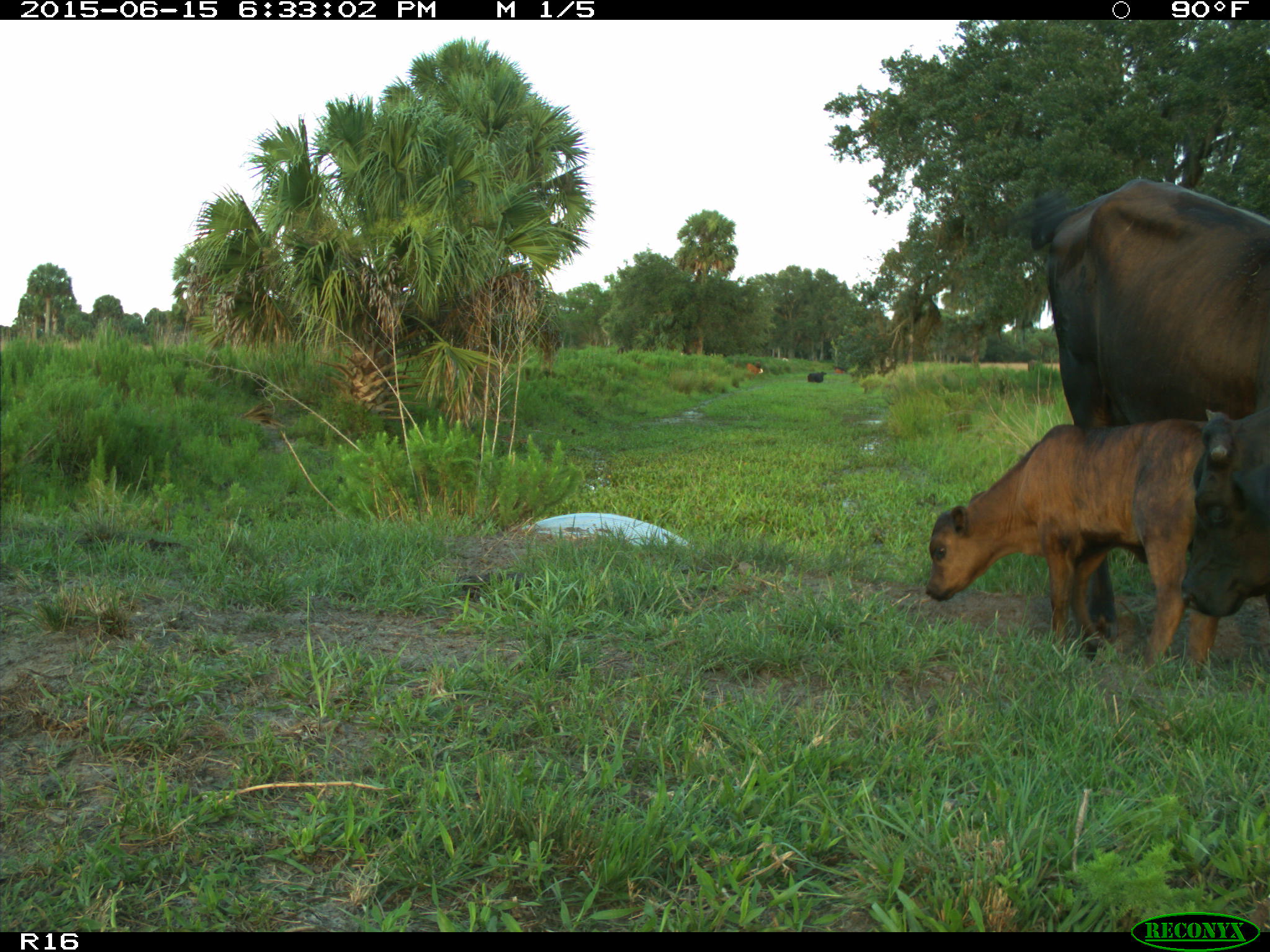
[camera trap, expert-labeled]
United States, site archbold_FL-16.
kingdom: Animalia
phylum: Chordata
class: Mammalia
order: Artiodactyla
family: Bovidae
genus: Bos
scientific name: Bos taurus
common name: domestic cow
Bos taurus (domestic cow).